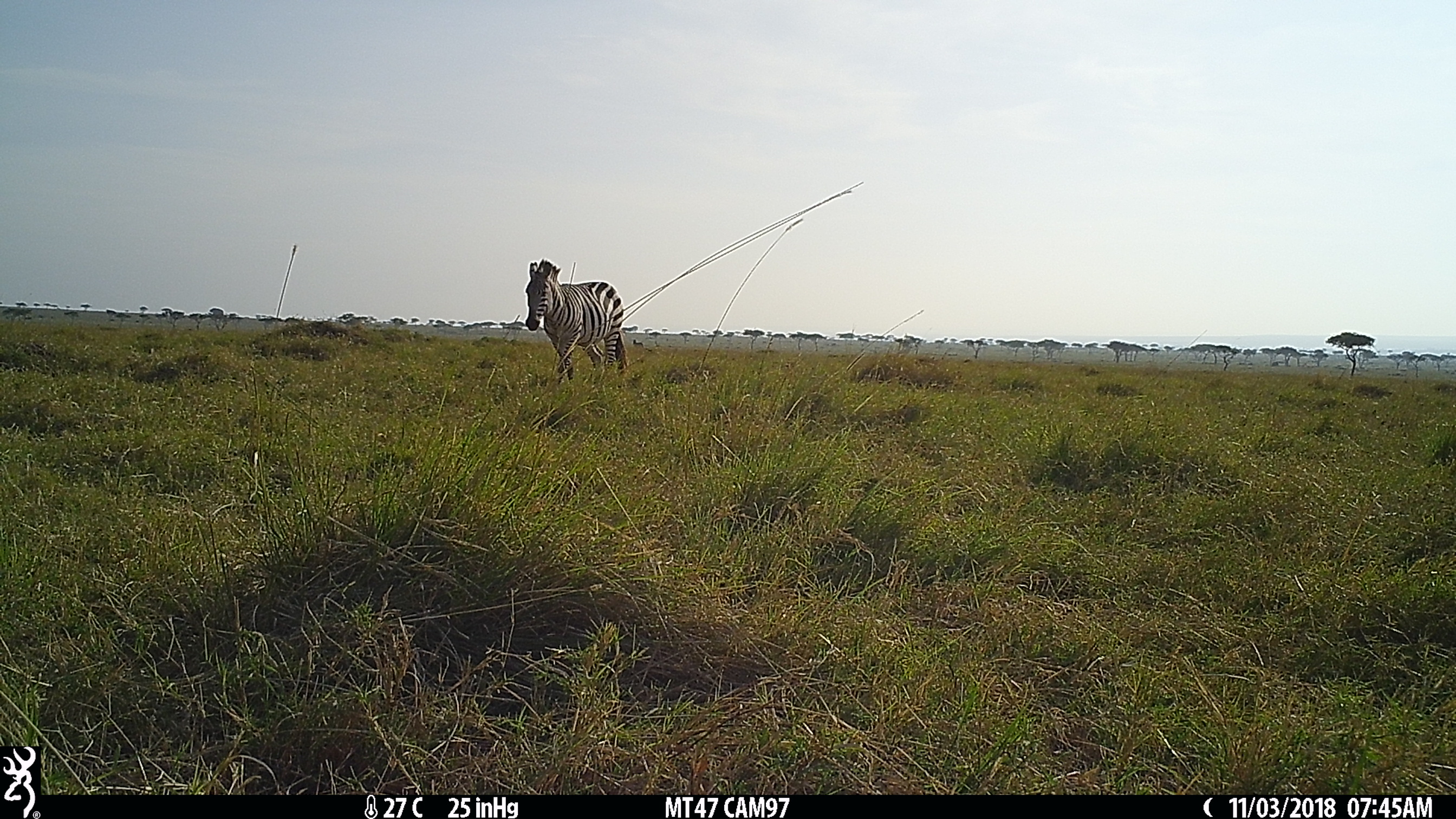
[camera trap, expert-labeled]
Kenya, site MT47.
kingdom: Animalia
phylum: Chordata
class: Mammalia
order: Perissodactyla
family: Equidae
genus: Equus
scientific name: Equus quagga burchellii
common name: burchell's zebra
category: zebra